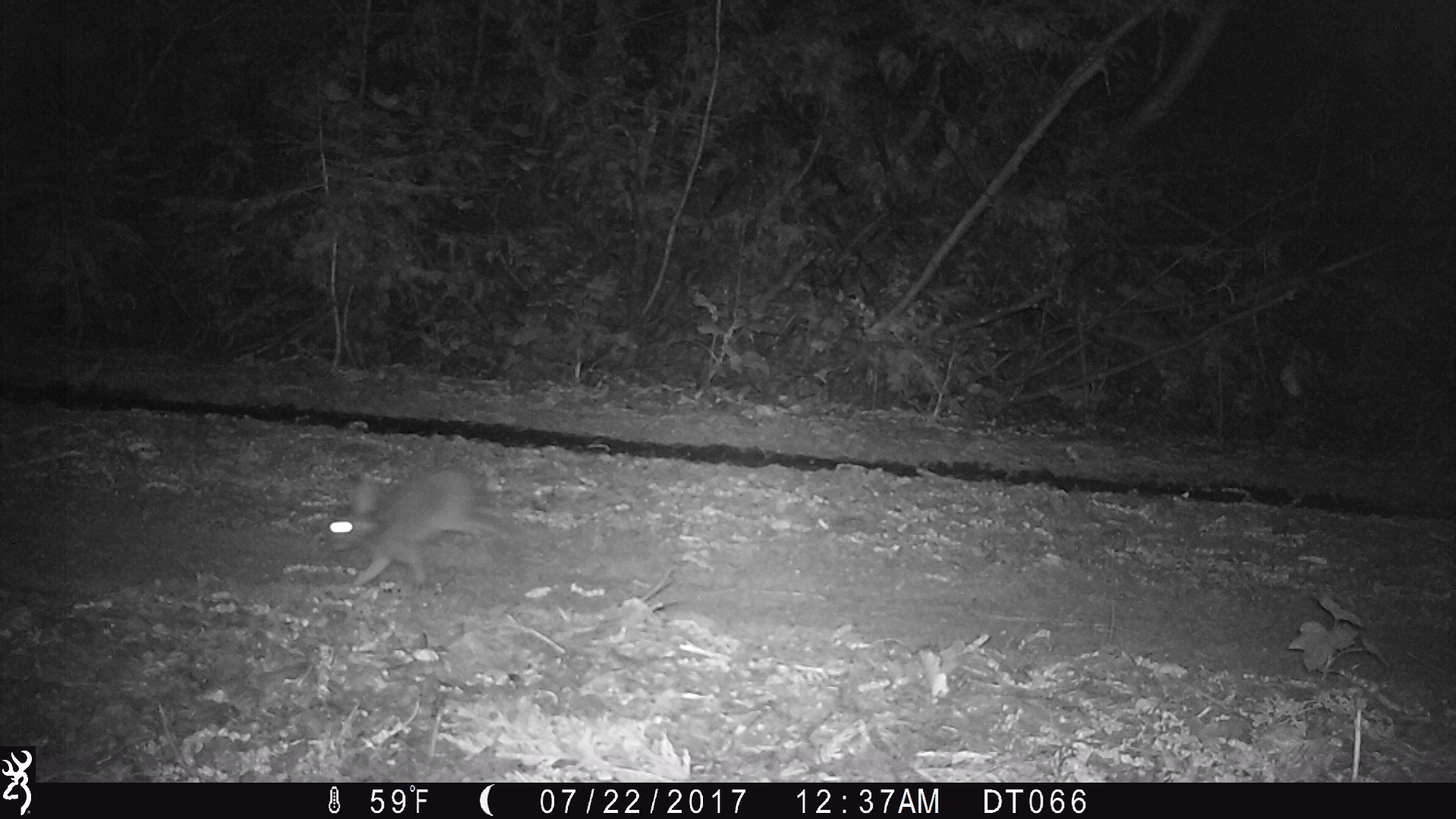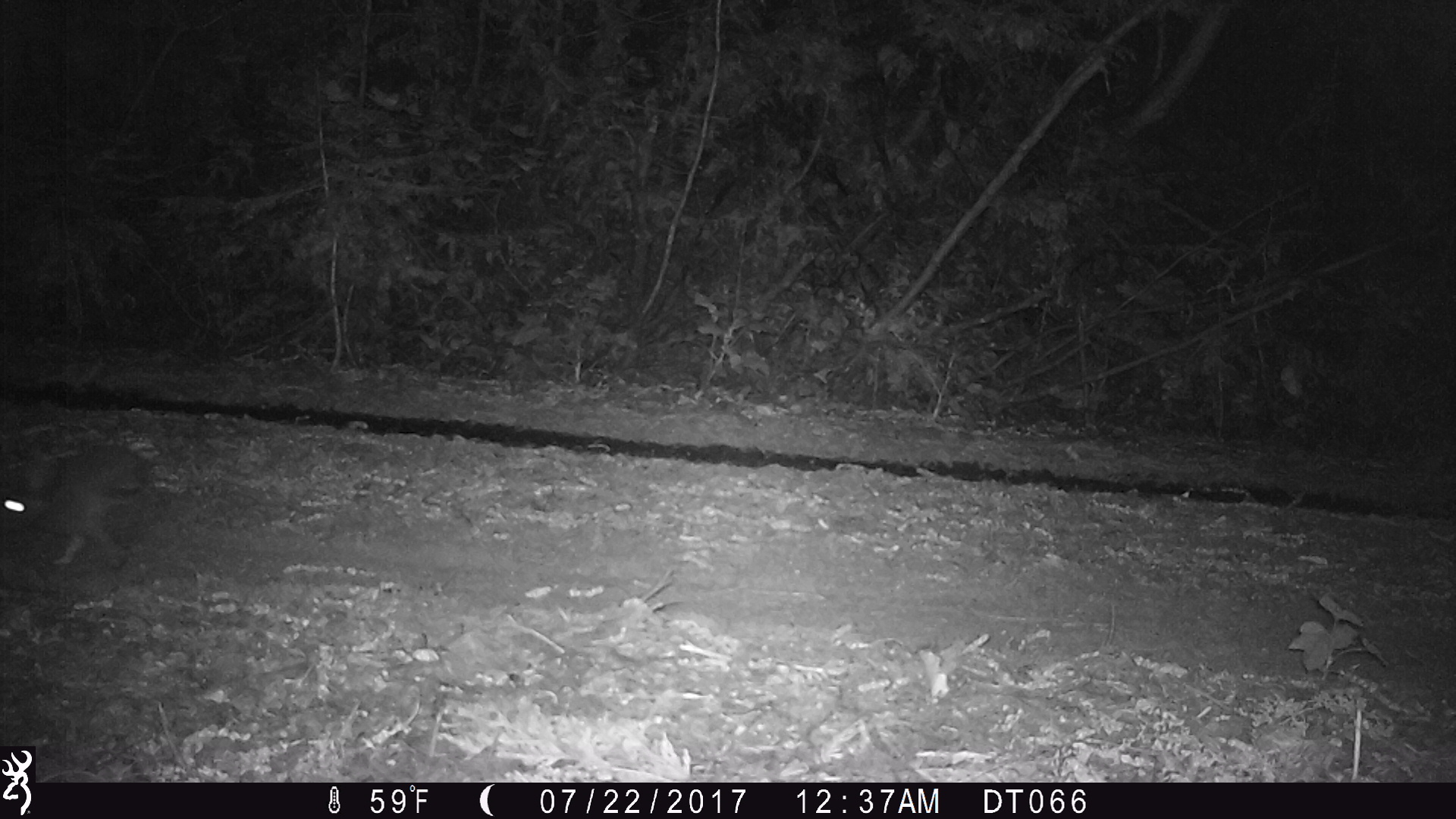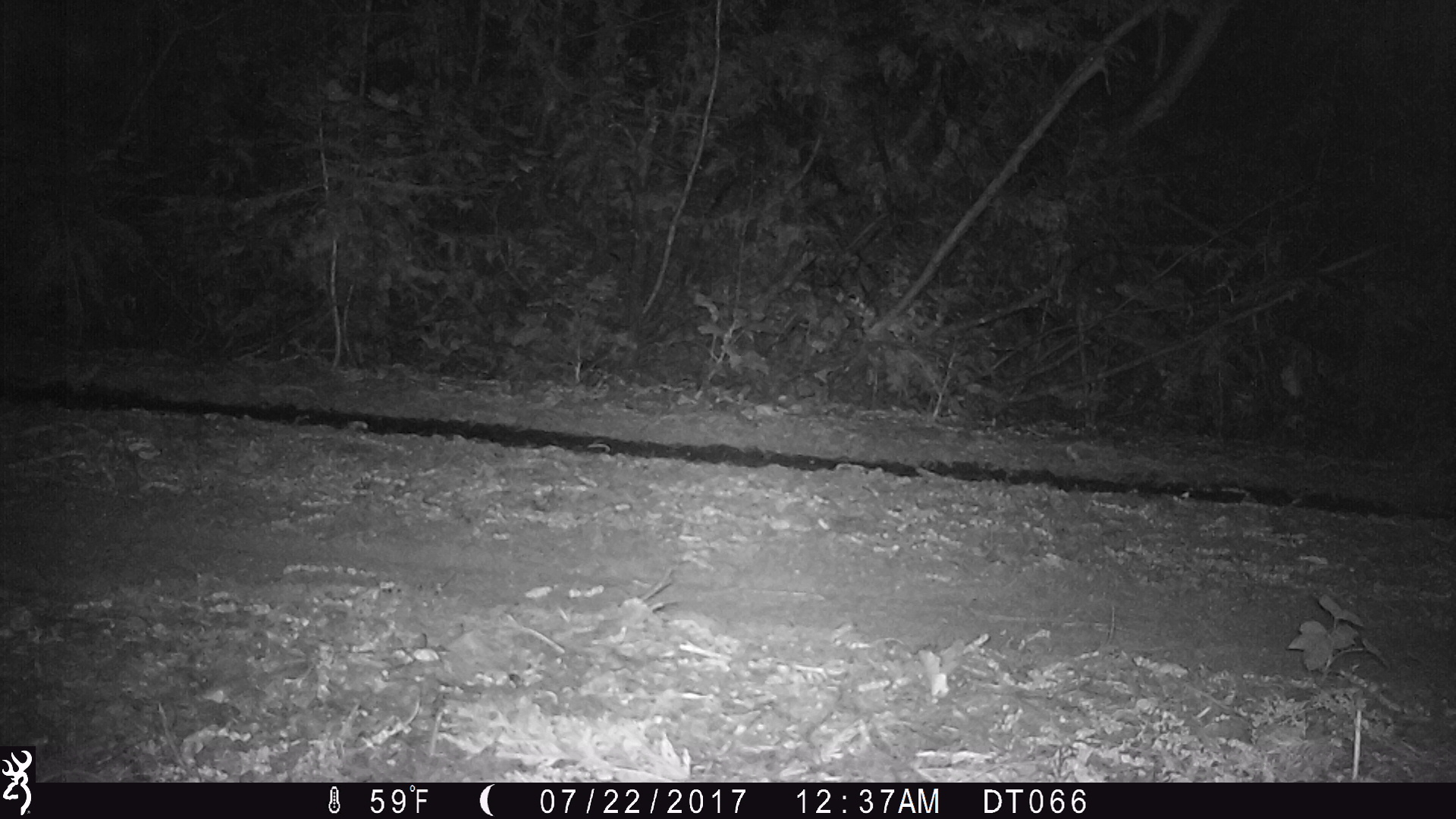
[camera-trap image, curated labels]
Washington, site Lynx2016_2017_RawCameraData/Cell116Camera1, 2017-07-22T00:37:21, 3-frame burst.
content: unidentified animal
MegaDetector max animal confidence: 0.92